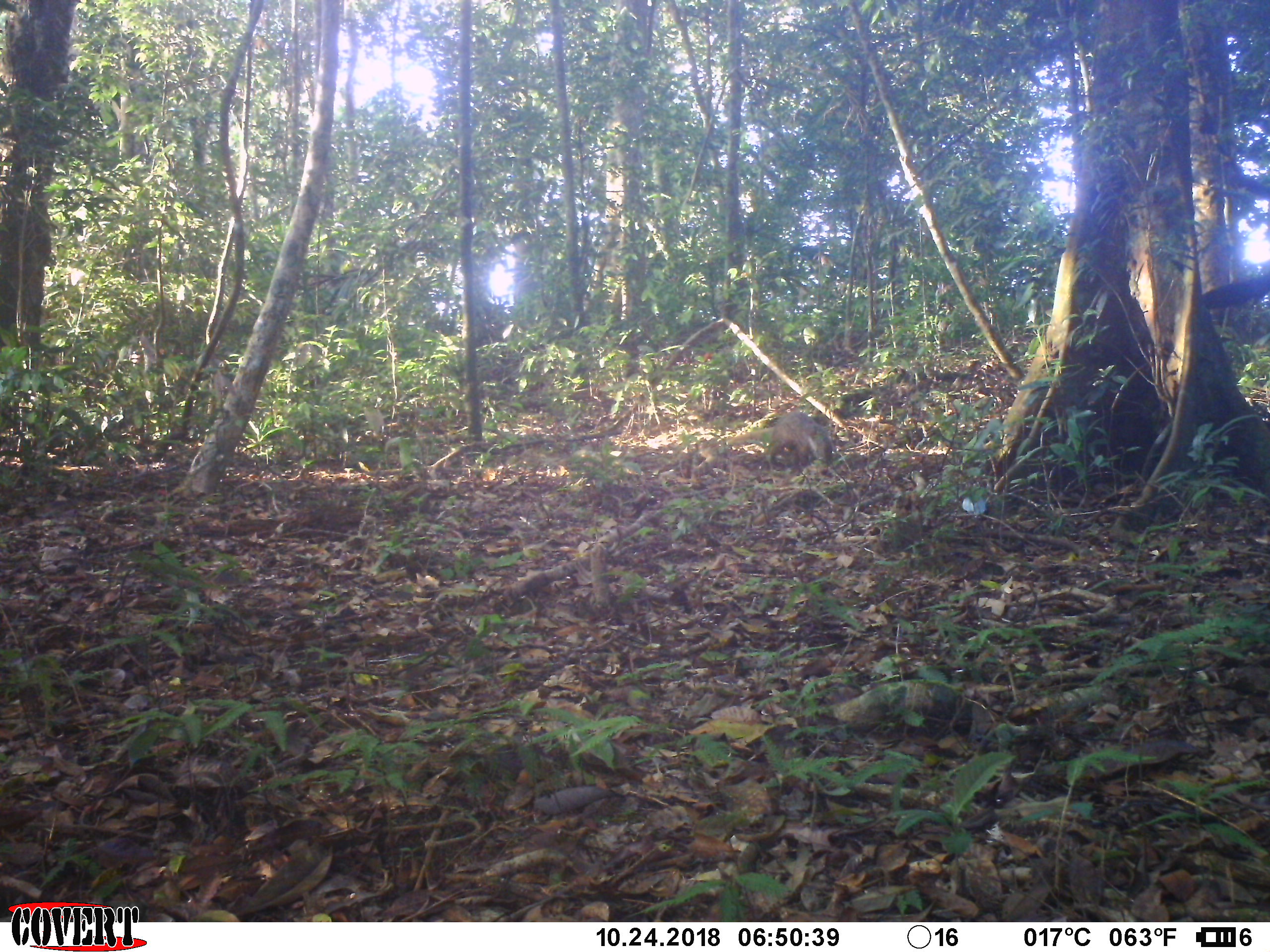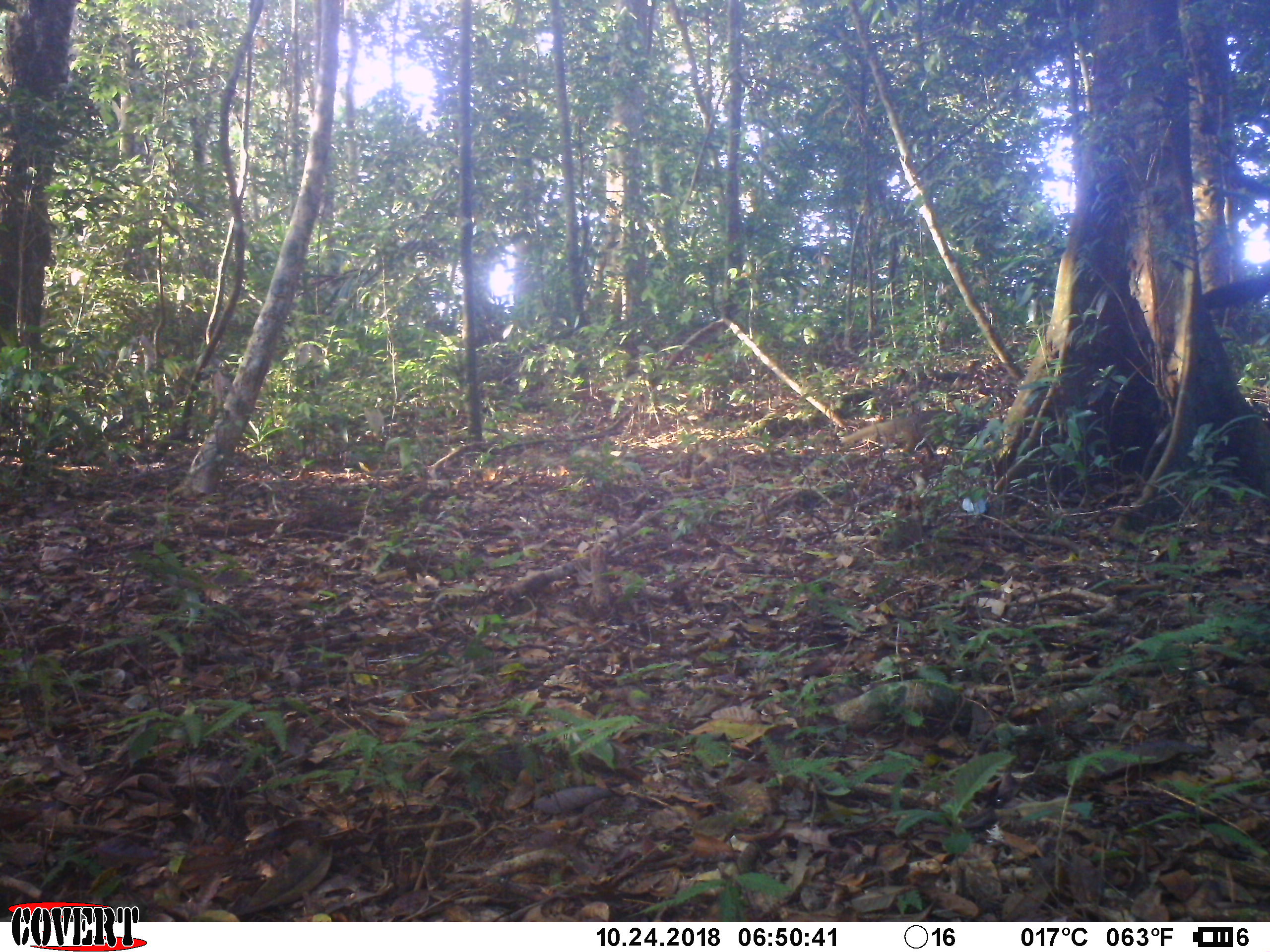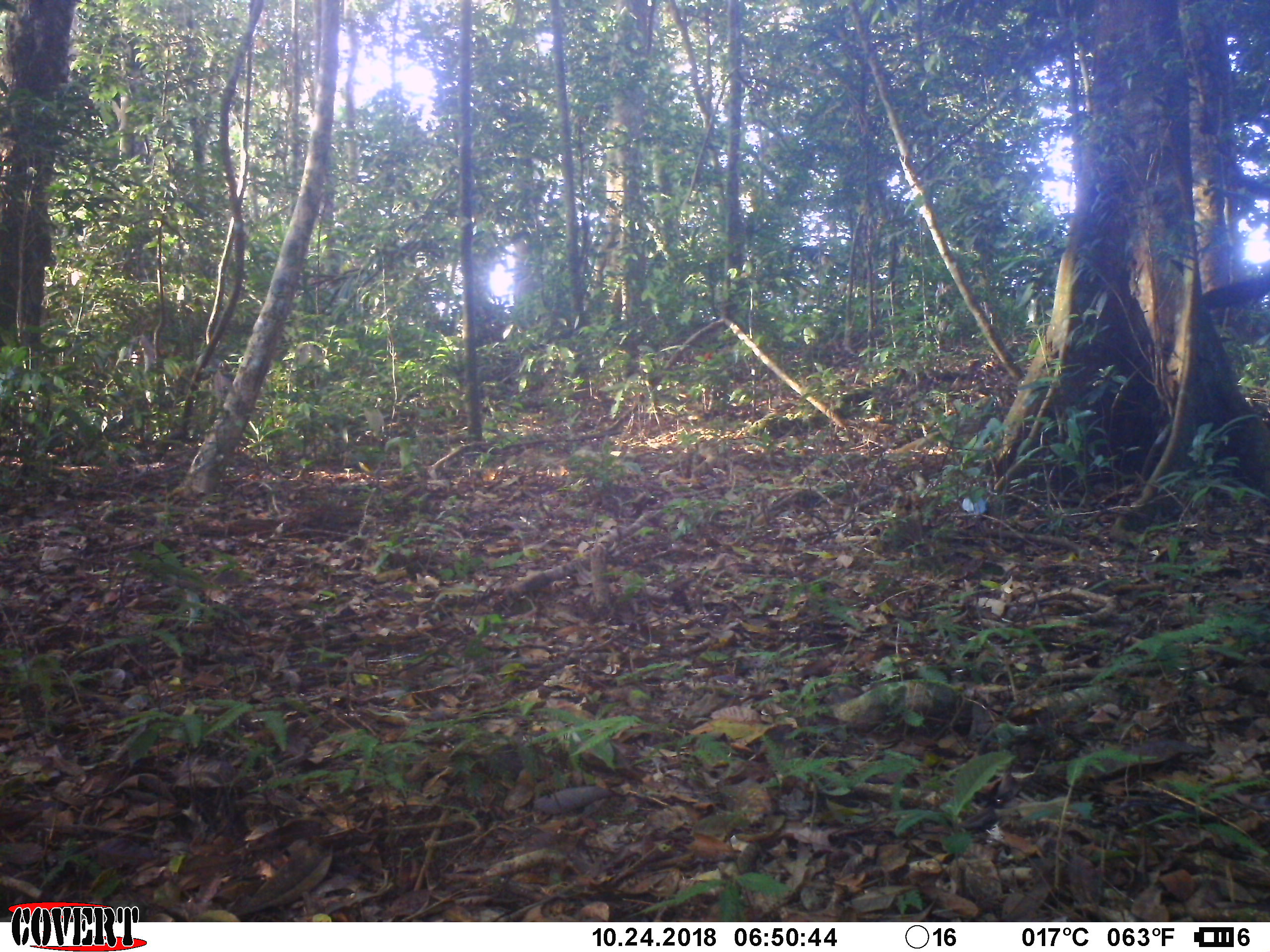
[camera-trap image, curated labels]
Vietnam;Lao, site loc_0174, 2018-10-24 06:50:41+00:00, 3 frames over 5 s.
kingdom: Animalia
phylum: Chordata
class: Mammalia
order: Carnivora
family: Herpestidae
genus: Urva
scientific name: Urva urva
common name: crab-eating mongoose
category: crab eating mongoose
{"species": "crab eating mongoose (crab-eating mongoose) (Urva urva)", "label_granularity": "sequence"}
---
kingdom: Animalia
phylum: Chordata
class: Mammalia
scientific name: Mammalia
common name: mammal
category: unidentified small mammal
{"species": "unidentified small mammal (mammal) (Mammalia)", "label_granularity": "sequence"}